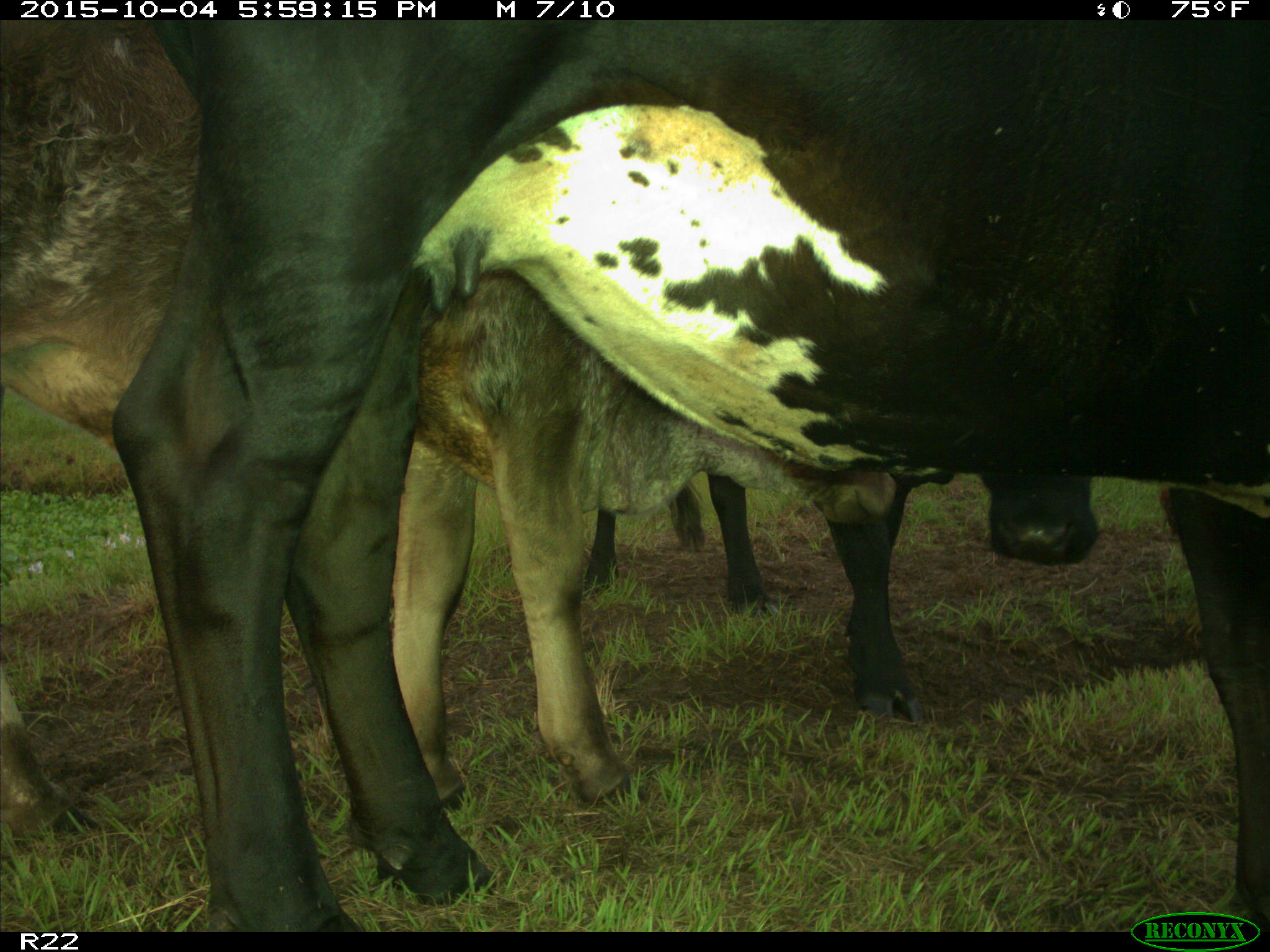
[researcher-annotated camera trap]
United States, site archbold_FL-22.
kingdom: Animalia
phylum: Chordata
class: Mammalia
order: Artiodactyla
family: Bovidae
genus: Bos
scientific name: Bos taurus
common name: domestic cow